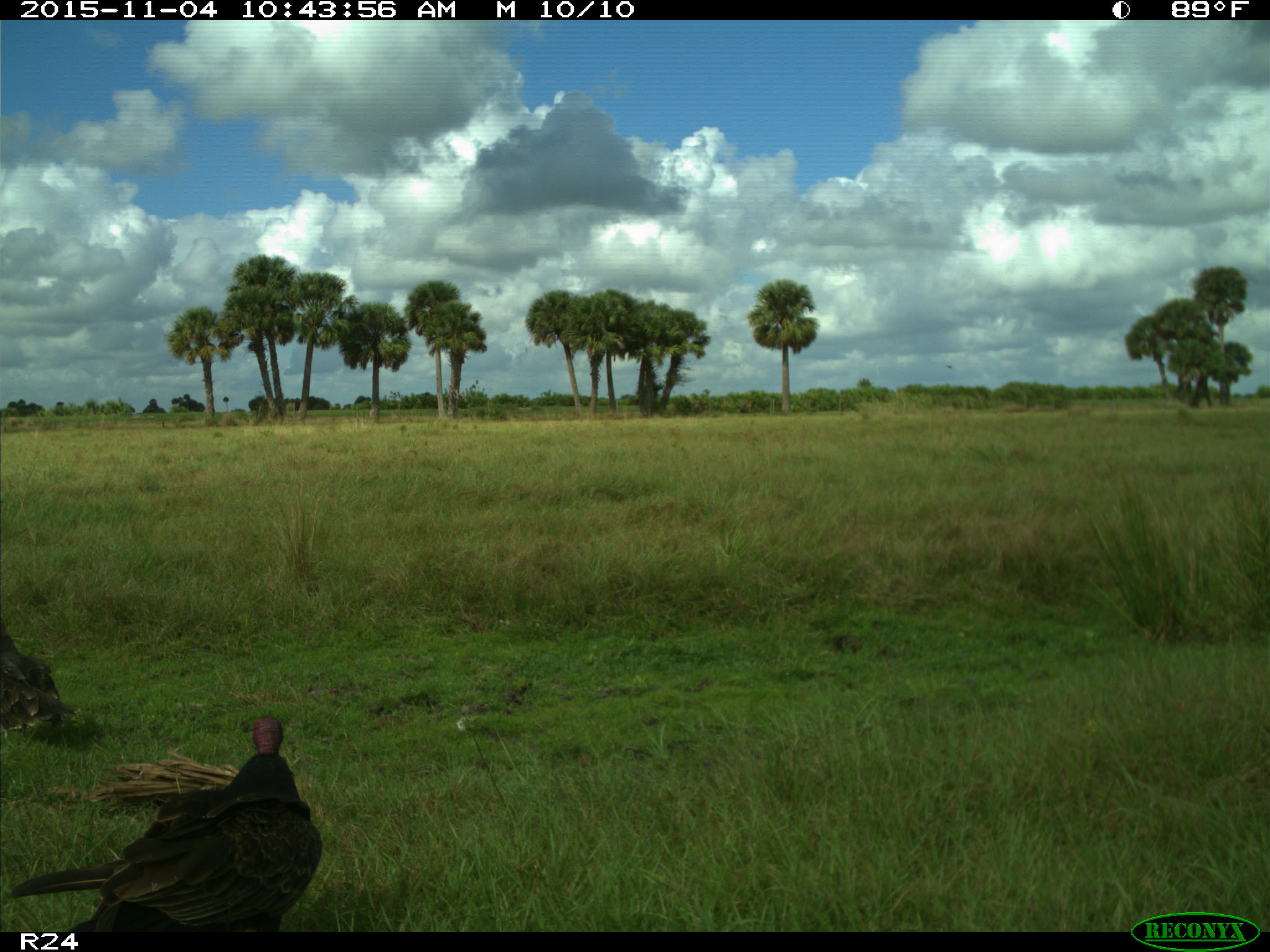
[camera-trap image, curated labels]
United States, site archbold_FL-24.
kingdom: Animalia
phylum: Chordata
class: Aves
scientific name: Aves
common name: birds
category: unidentified bird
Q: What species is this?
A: Unidentified bird (birds) (Aves).